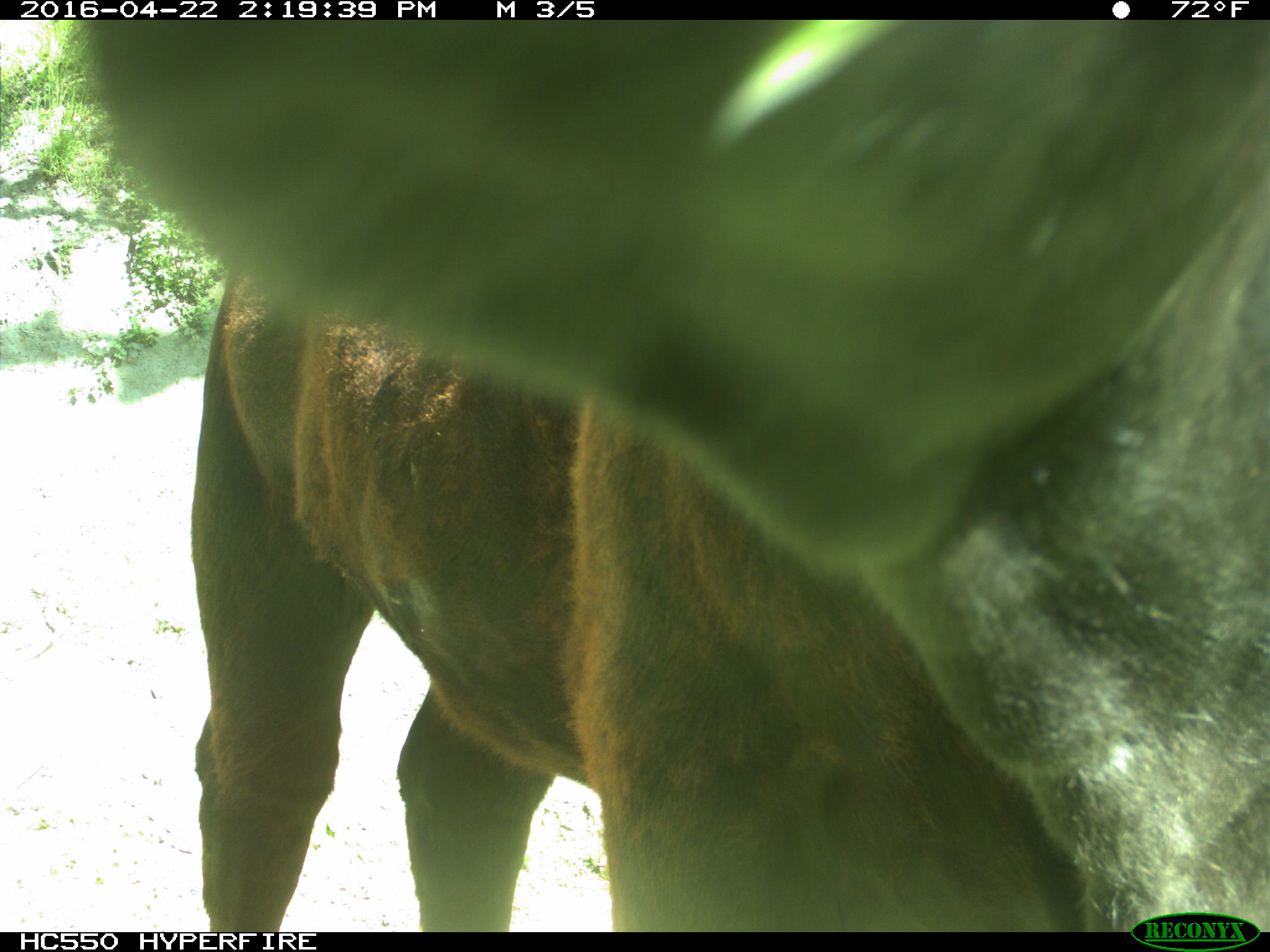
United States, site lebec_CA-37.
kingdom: Animalia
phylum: Chordata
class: Mammalia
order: Artiodactyla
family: Bovidae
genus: Bos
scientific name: Bos taurus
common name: domestic cow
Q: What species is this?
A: Bos taurus (domestic cow).